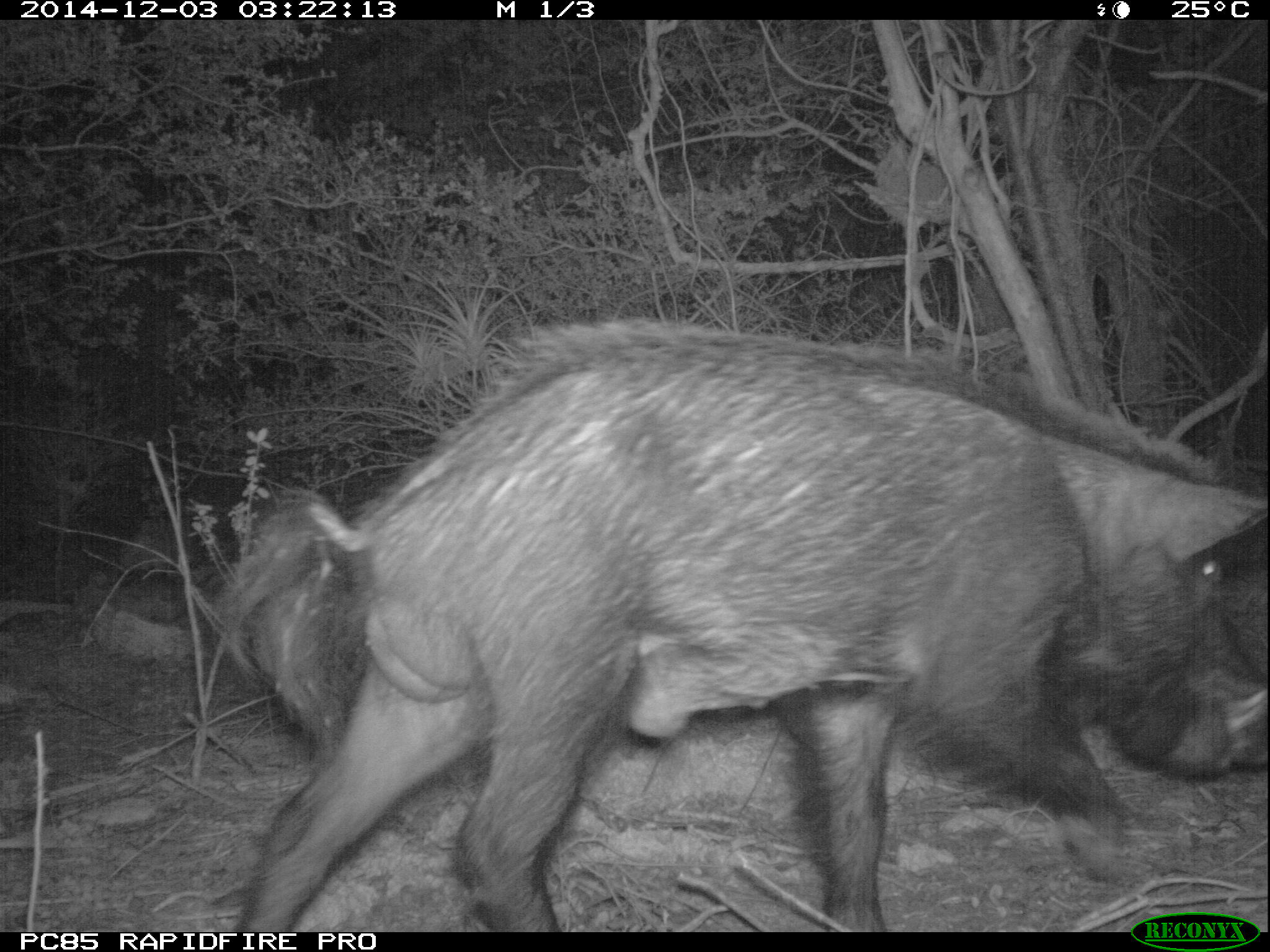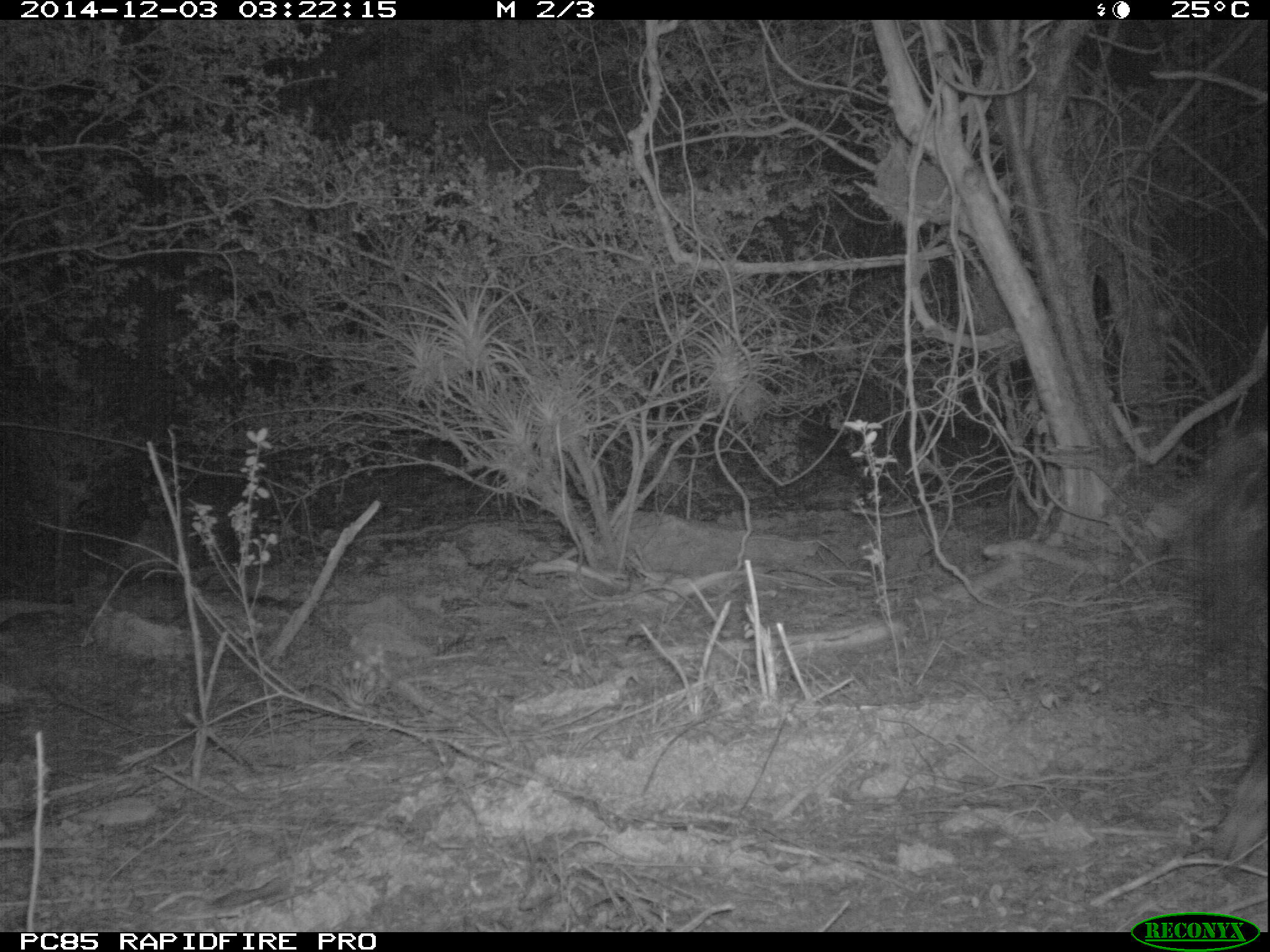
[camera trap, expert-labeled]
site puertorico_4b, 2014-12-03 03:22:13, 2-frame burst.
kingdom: Animalia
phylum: Chordata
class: Mammalia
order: Artiodactyla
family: Suidae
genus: Sus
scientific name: Sus scrofa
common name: pig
Pig (Sus scrofa).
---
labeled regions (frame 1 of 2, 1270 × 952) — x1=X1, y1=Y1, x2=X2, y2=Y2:
pig: x1=205, y1=315, x2=1270, y2=932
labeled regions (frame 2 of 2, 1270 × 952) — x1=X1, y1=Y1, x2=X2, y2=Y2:
pig: x1=1201, y1=447, x2=1270, y2=878